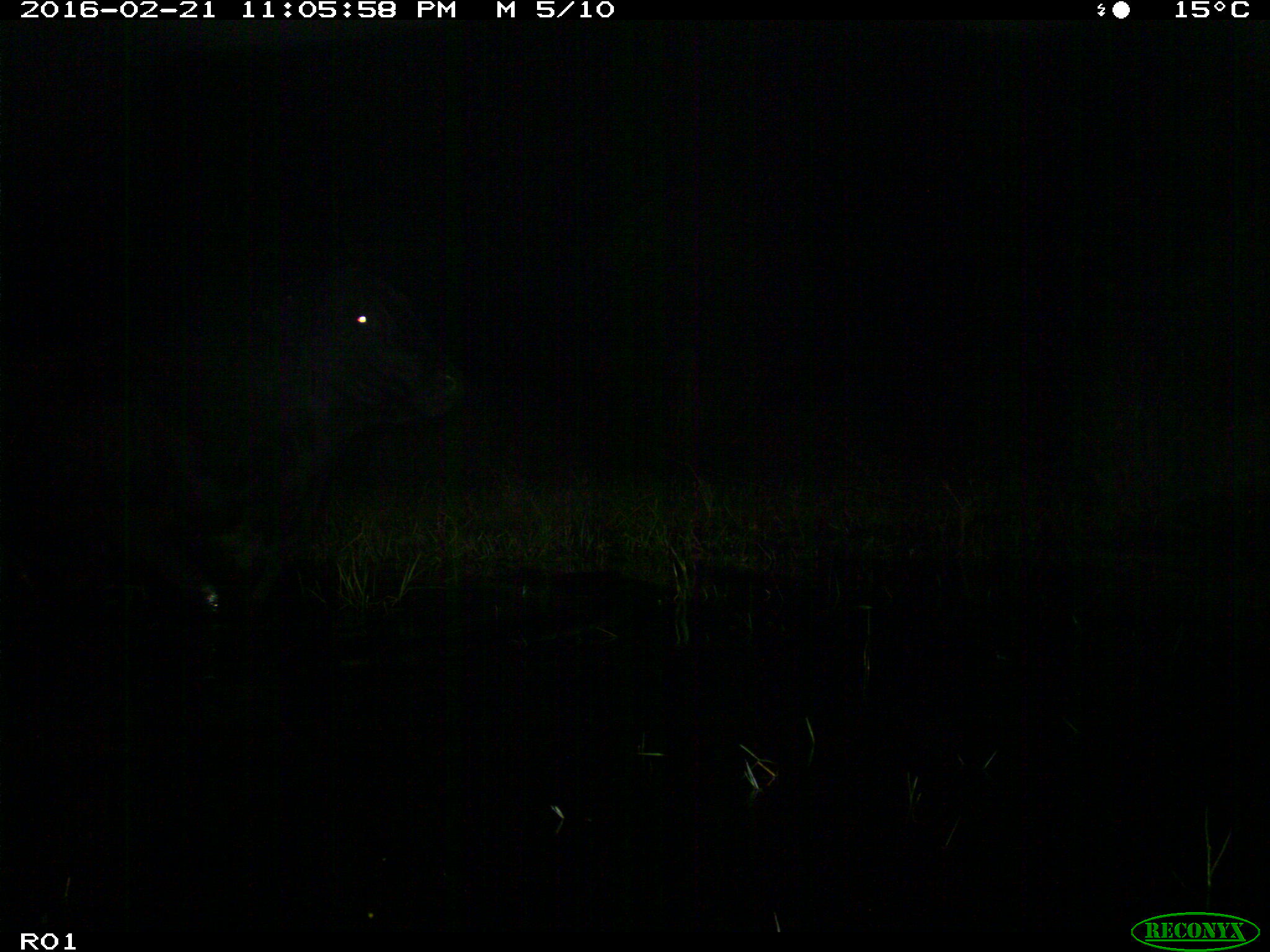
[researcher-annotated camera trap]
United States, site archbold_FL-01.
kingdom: Animalia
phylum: Chordata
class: Mammalia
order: Artiodactyla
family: Bovidae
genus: Bos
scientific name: Bos taurus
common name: domestic cow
Bos taurus (domestic cow).